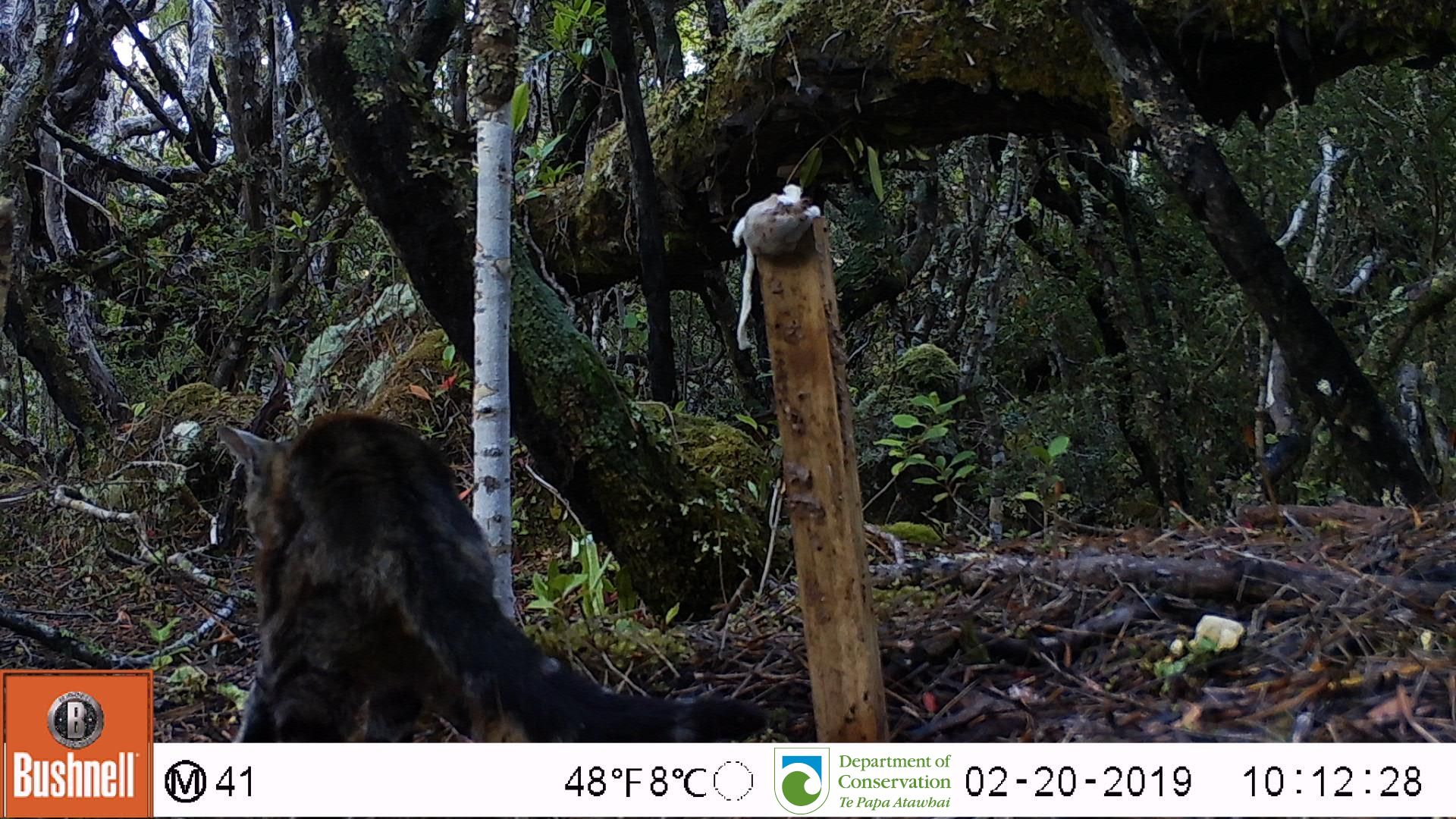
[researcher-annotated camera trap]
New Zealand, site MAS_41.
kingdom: Animalia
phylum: Chordata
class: Mammalia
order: Carnivora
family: Felidae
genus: Felis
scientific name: Felis catus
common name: domestic cat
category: cat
Cat (domestic cat) (Felis catus).